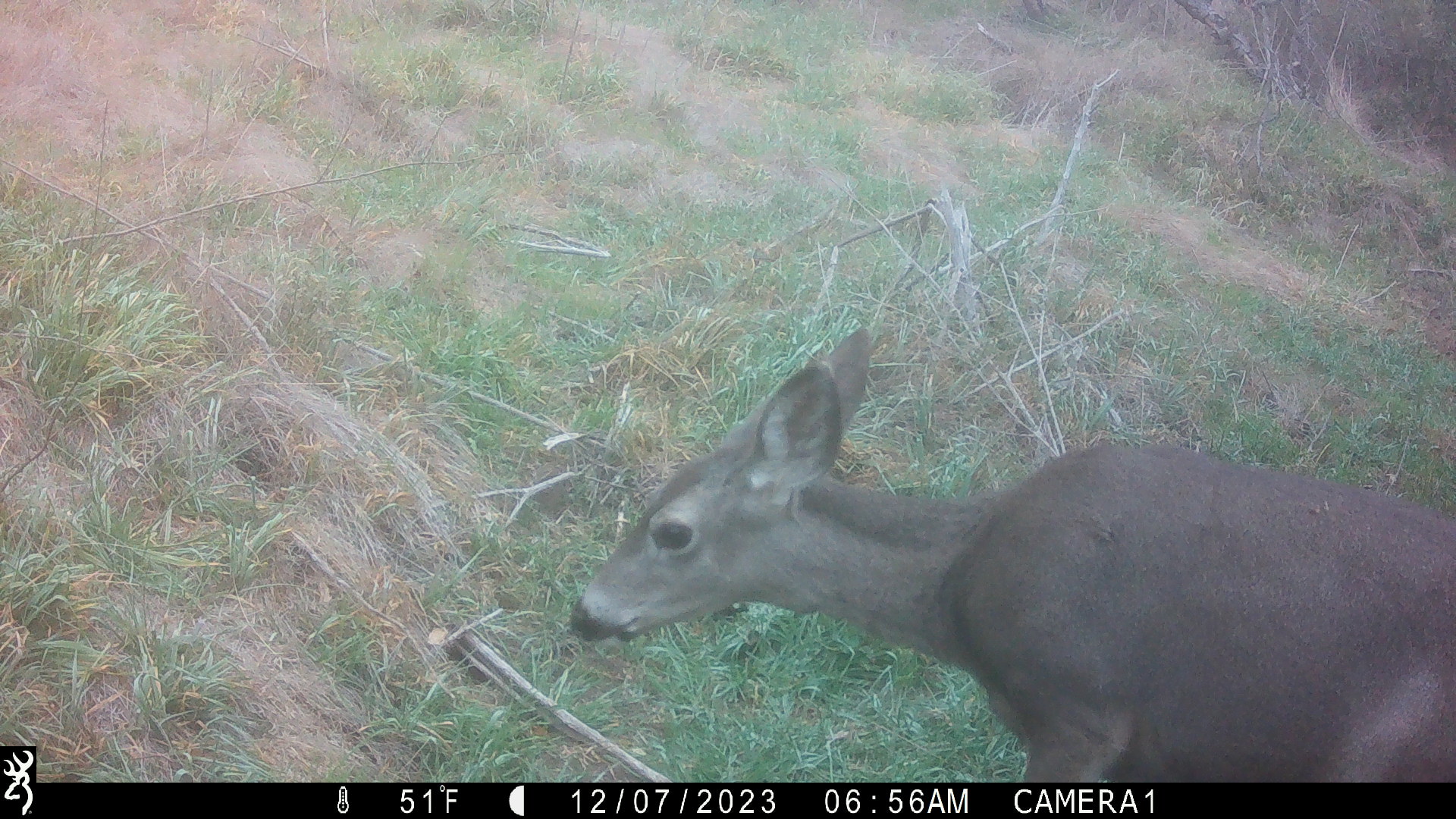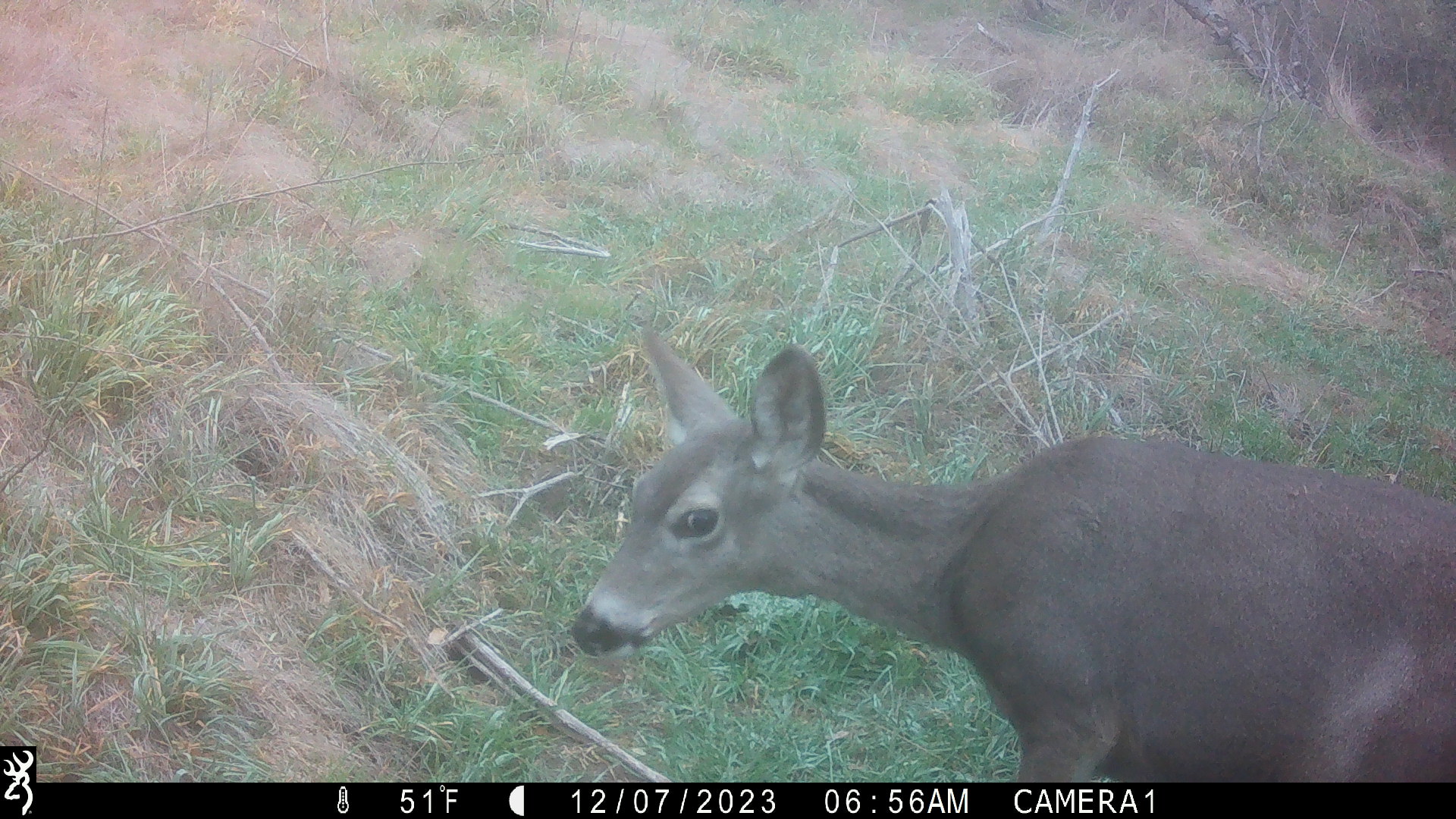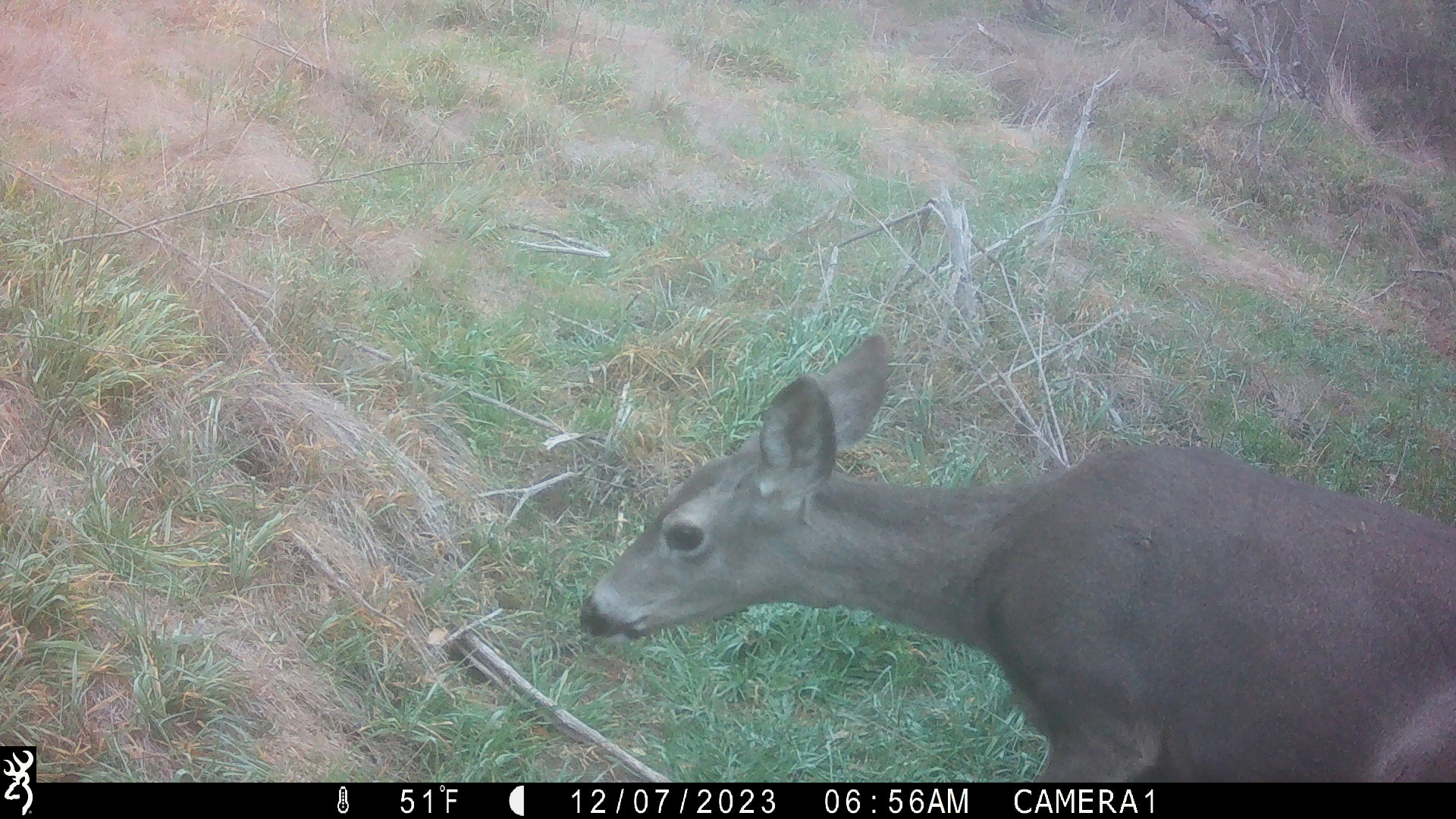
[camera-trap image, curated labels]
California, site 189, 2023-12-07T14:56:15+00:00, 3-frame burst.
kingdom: Animalia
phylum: Chordata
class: Mammalia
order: Artiodactyla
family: Cervidae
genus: Odocoileus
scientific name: Odocoileus hemionus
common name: mule deer